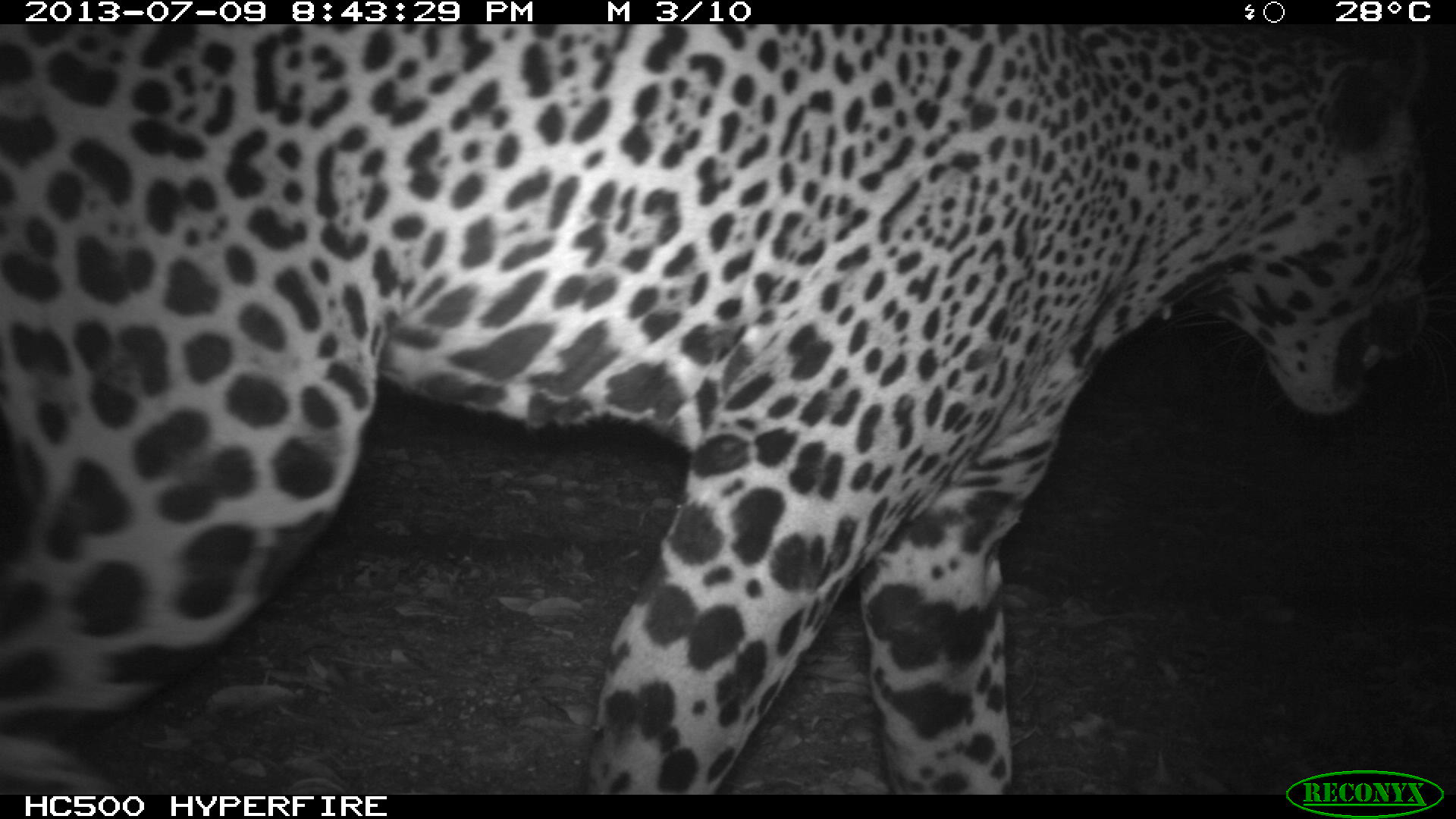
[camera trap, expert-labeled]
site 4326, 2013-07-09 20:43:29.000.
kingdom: Animalia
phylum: Chordata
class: Mammalia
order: Carnivora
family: Felidae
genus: Panthera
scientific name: Panthera onca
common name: jaguar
Panthera onca (jaguar), count 1, sex male.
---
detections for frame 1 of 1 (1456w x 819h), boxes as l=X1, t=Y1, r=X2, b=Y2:
panthera onca: l=0, t=28, r=1431, b=799